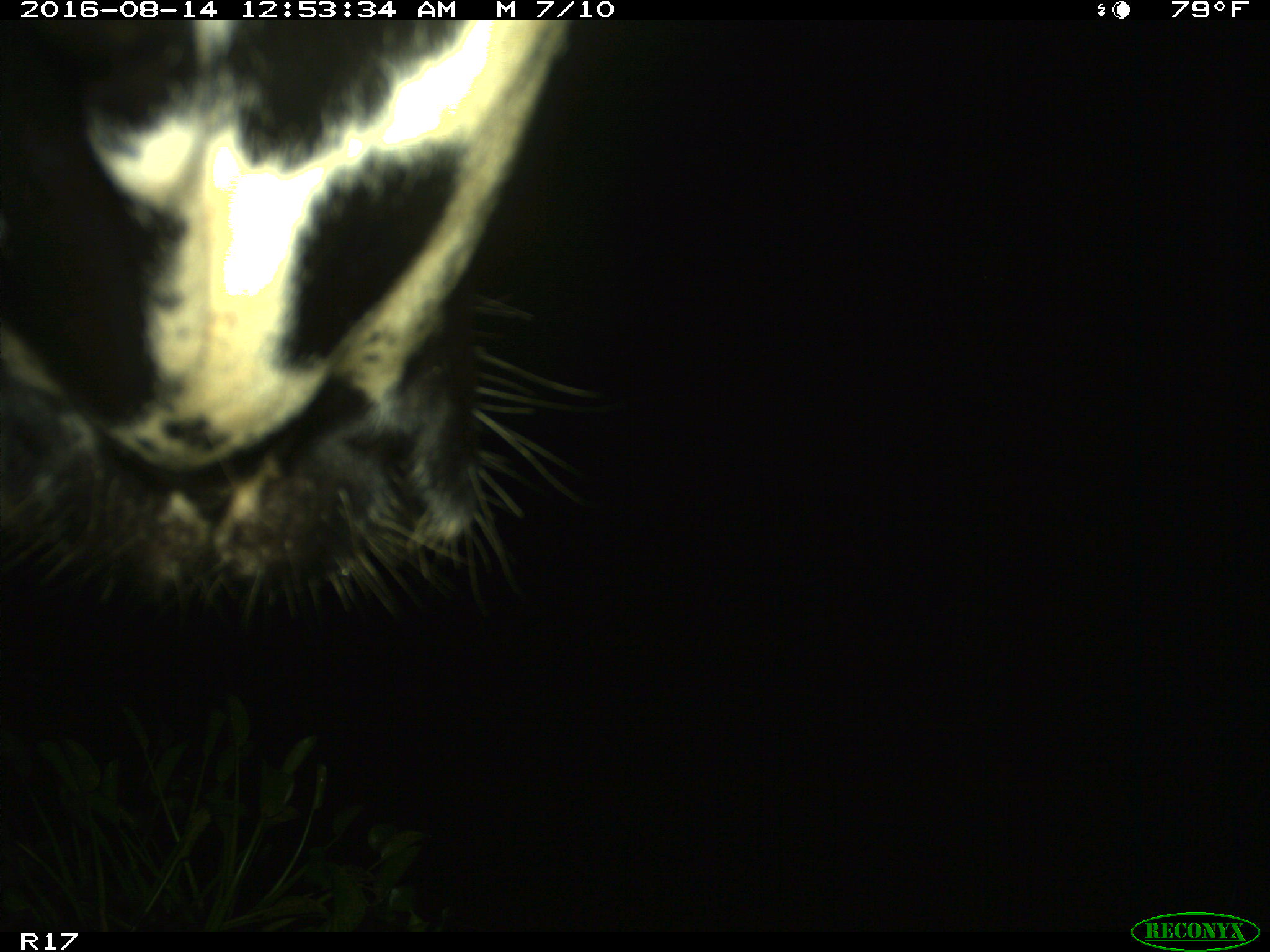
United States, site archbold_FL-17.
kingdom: Animalia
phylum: Chordata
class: Mammalia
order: Artiodactyla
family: Bovidae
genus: Bos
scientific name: Bos taurus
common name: domestic cow